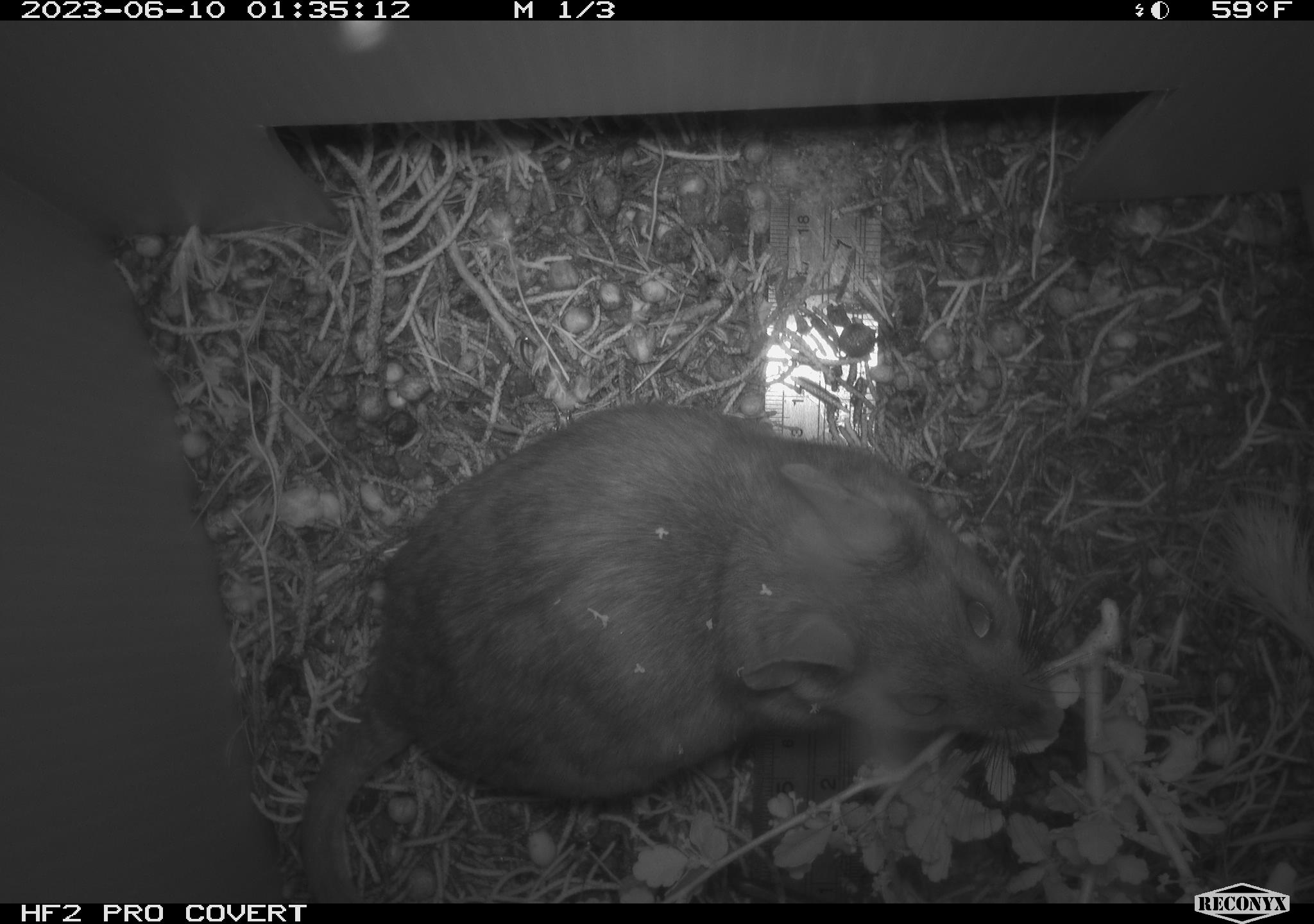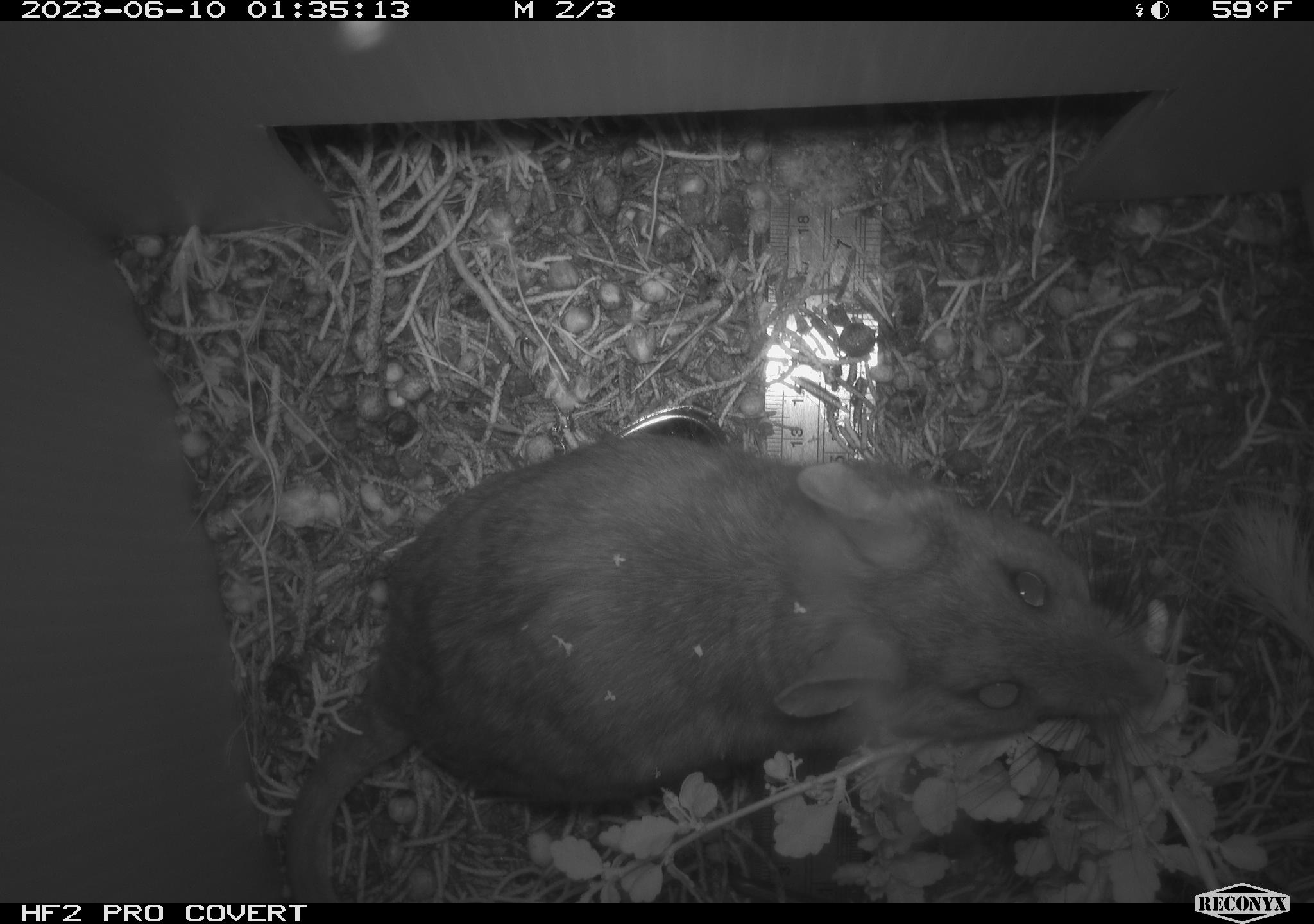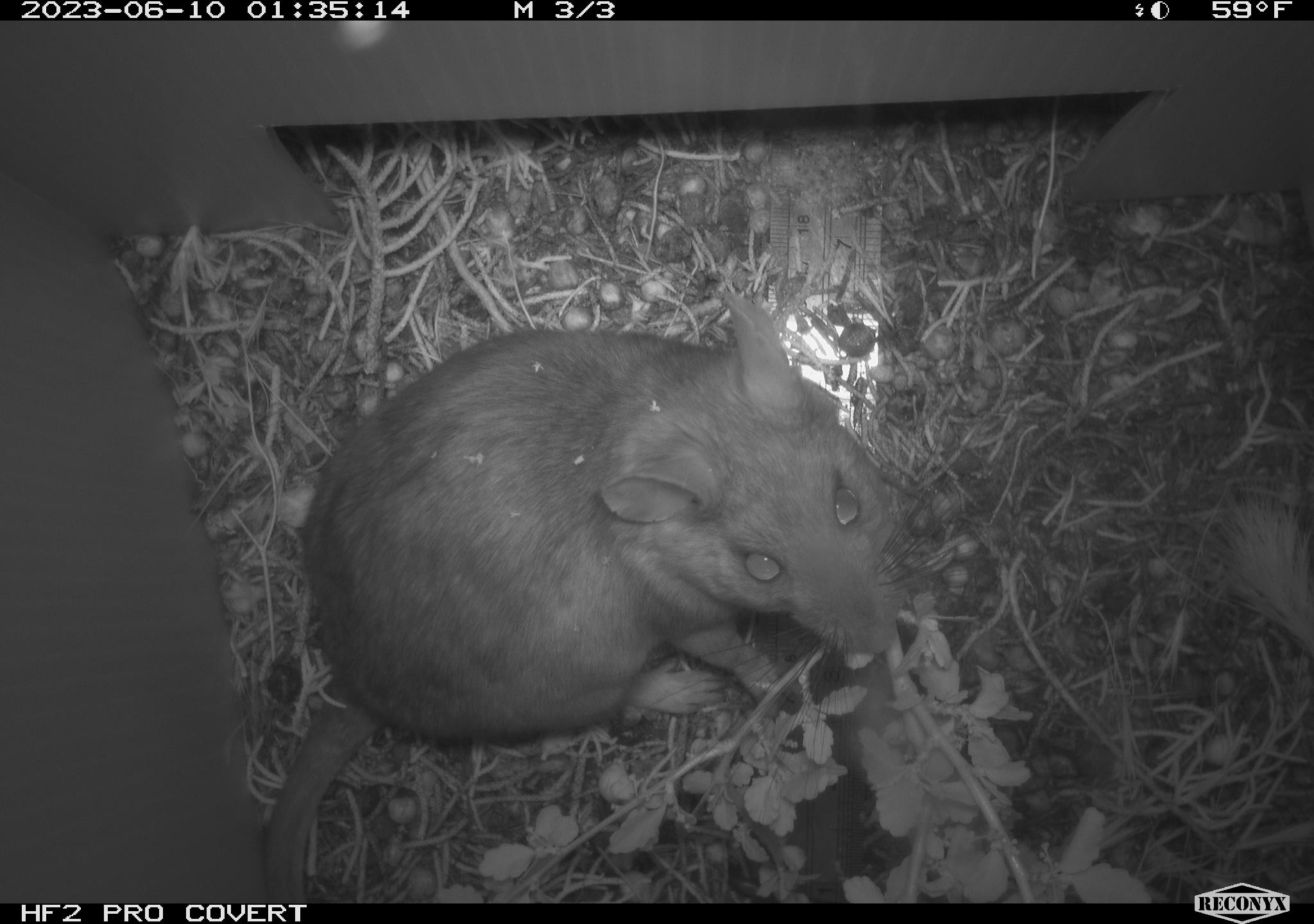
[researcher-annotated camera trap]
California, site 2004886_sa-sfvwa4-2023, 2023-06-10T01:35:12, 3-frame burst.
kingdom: Animalia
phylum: Chordata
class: Mammalia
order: Rodentia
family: Cricetidae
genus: Neotoma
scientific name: Neotoma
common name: pack rat or woodrat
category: neotoma species